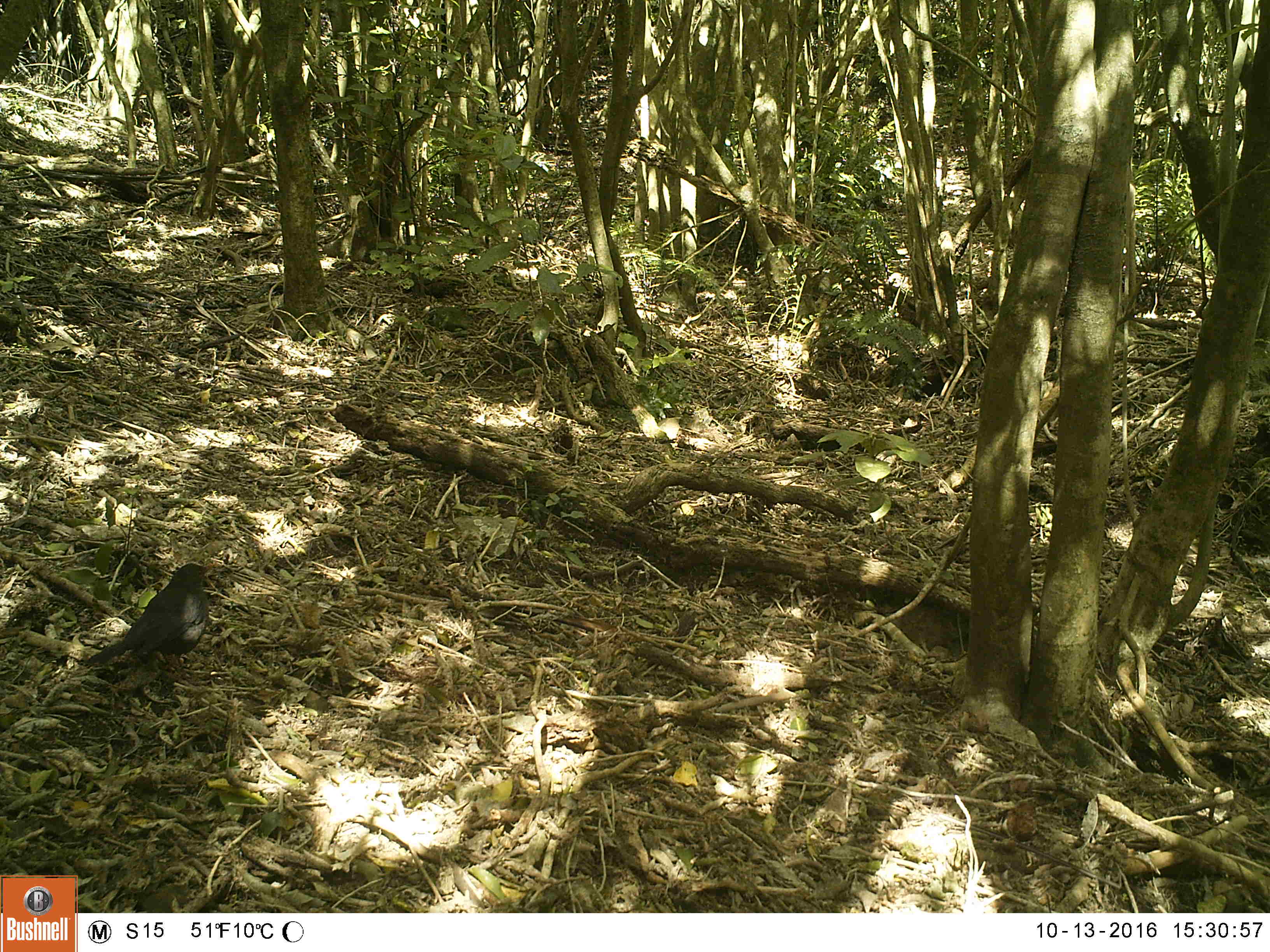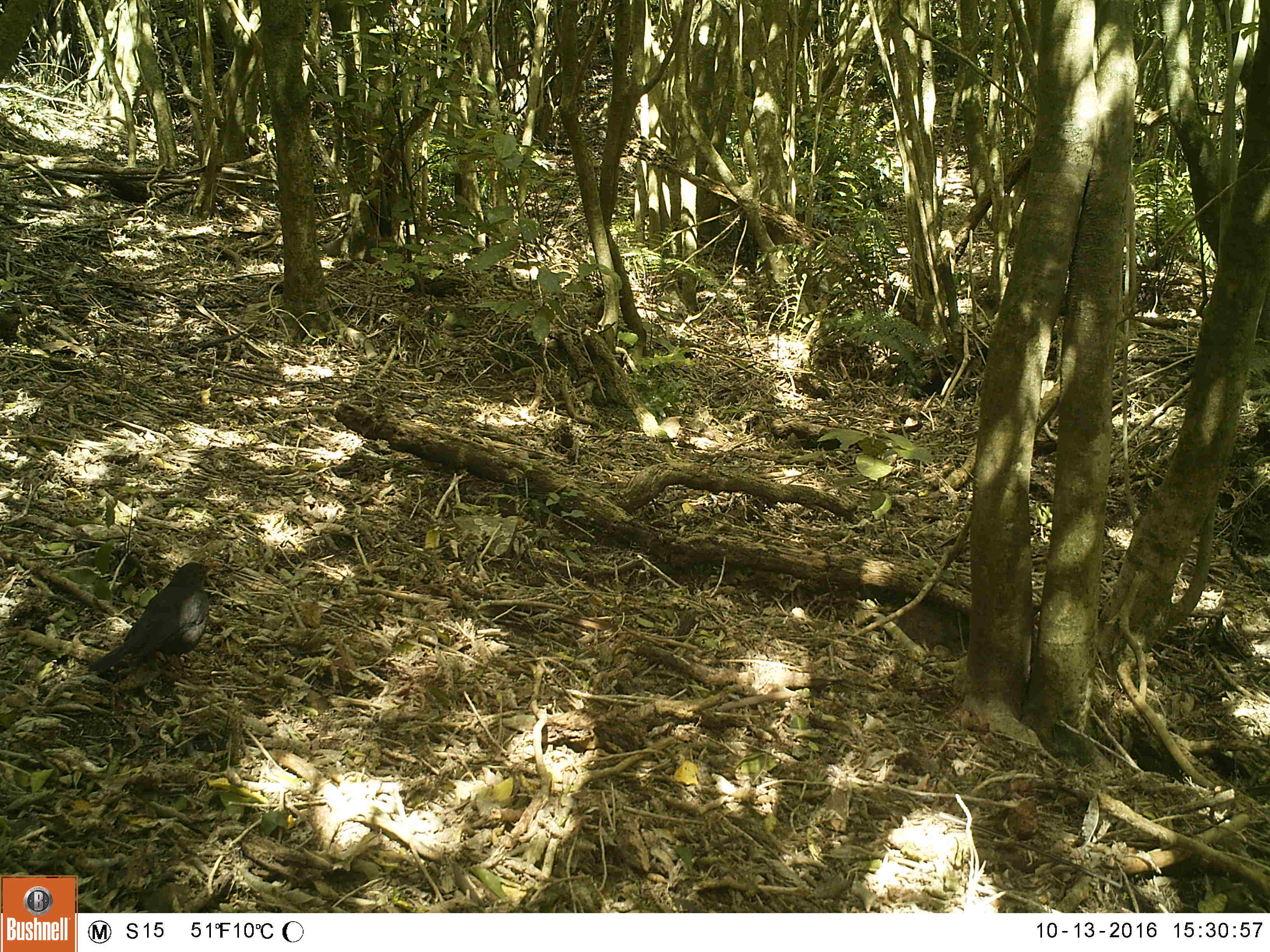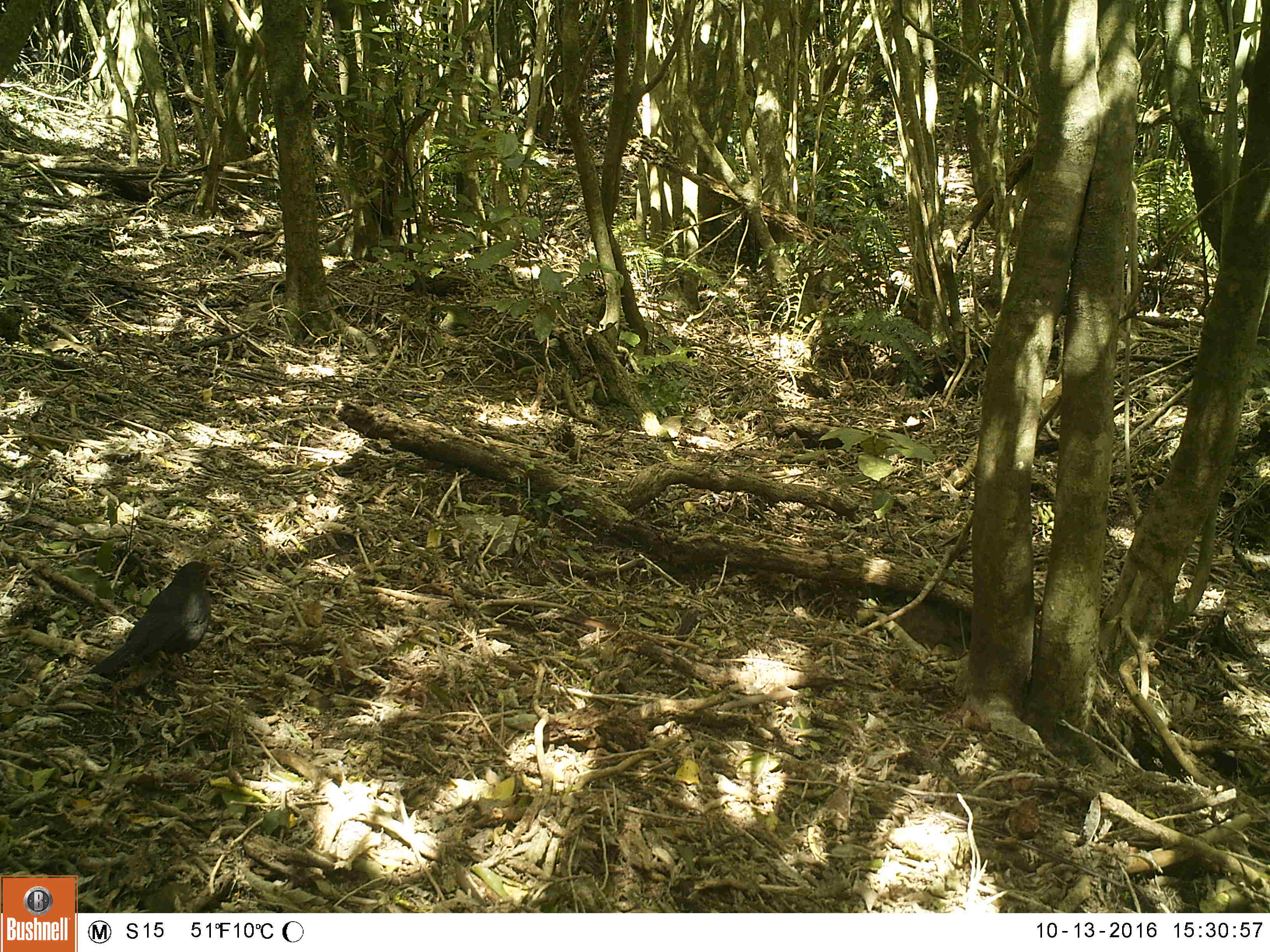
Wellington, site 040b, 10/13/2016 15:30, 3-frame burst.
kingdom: Animalia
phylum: Chordata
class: Aves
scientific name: Aves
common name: bird